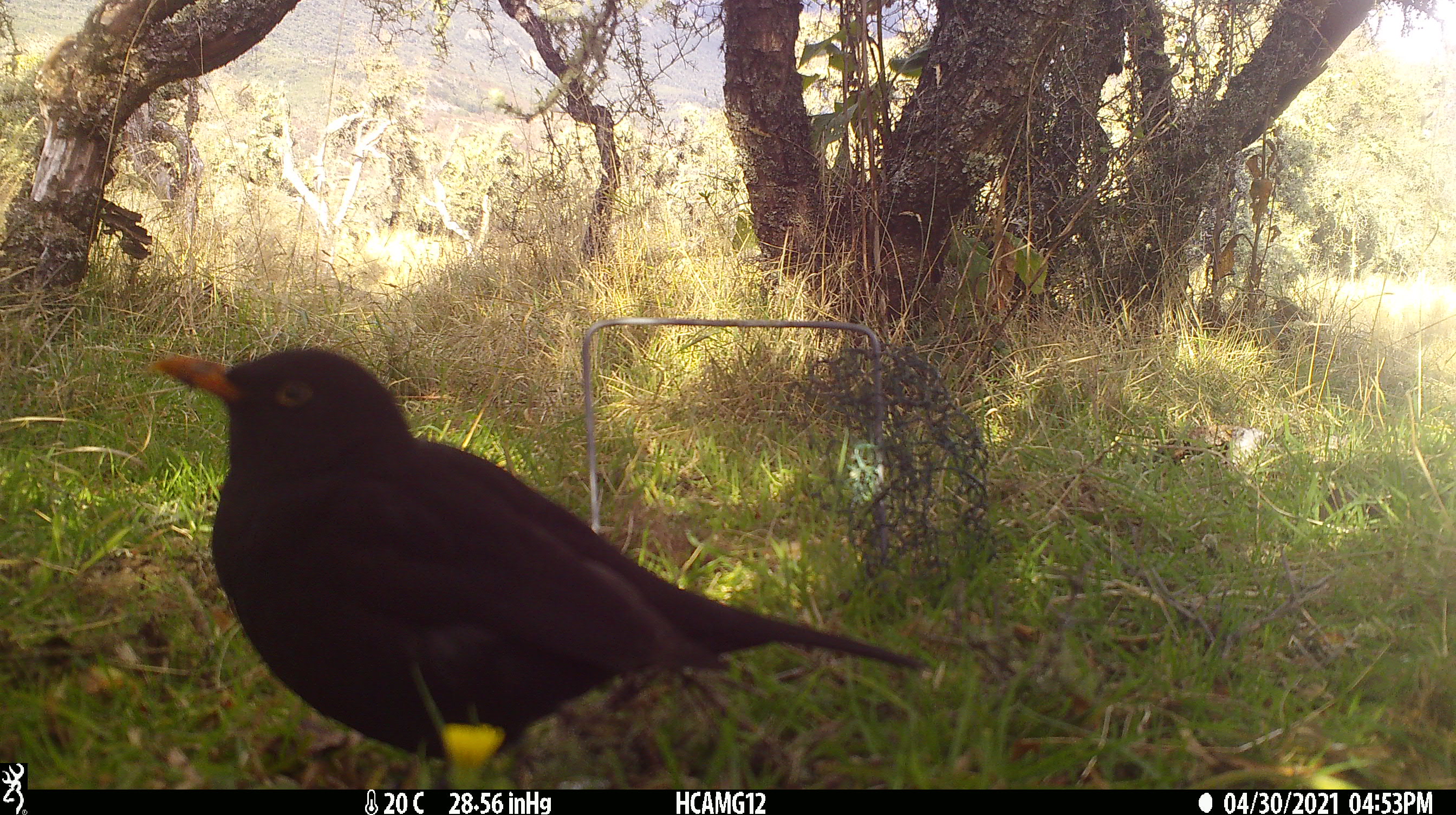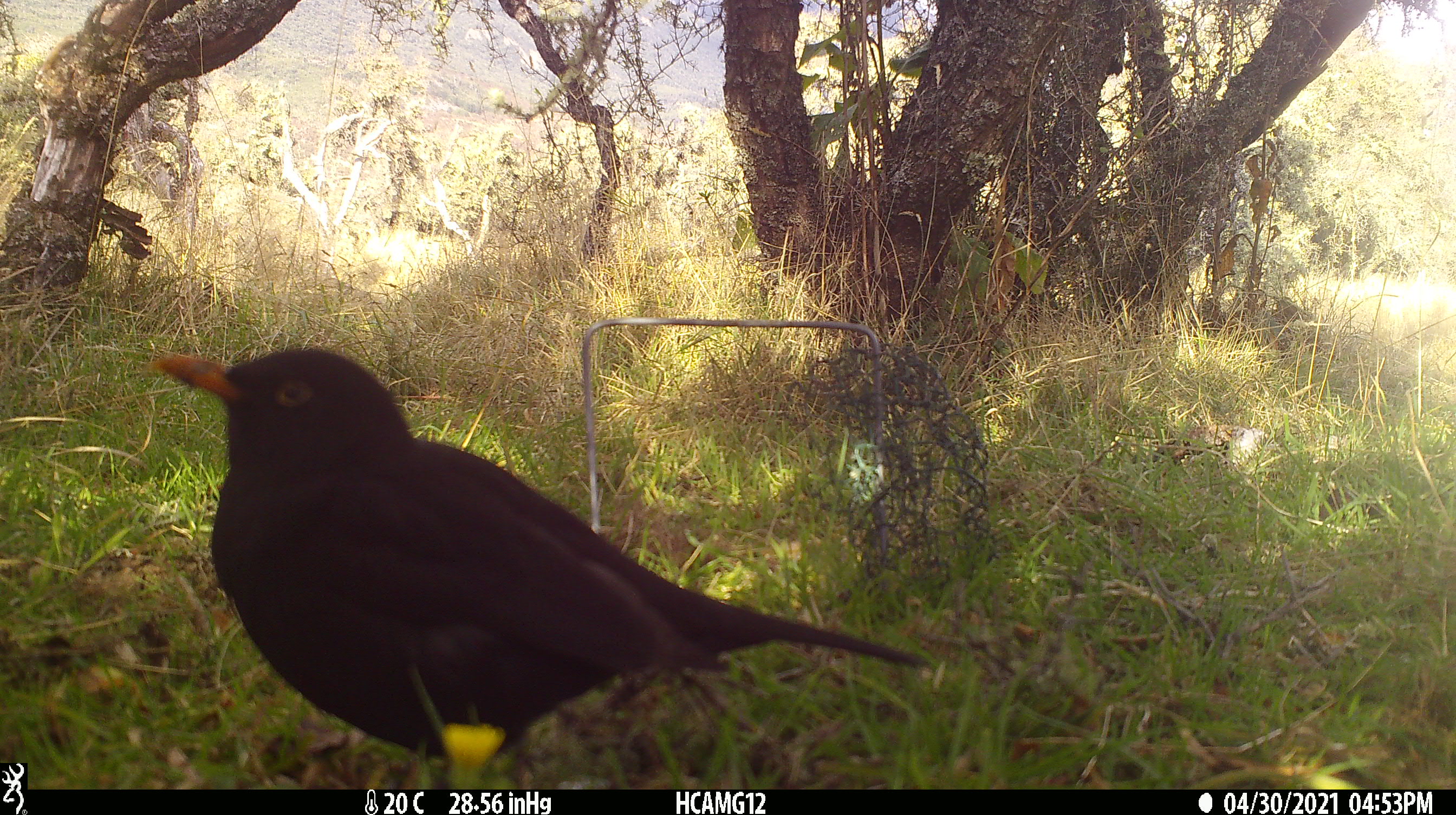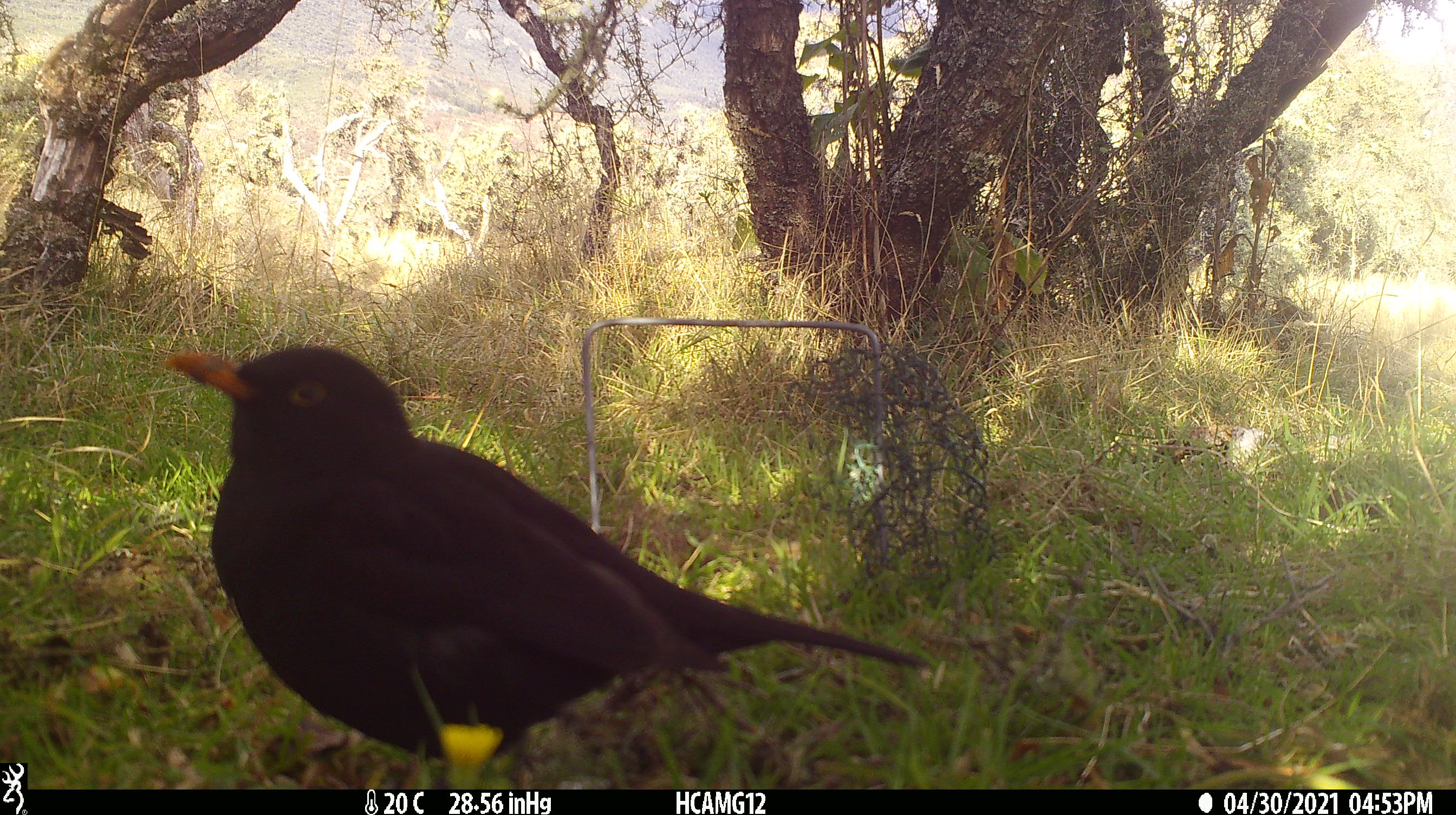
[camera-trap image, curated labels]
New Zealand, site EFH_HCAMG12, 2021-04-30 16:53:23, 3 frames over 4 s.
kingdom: Animalia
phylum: Chordata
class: Aves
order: Passeriformes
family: Turdidae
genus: Turdus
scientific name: Turdus merula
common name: eurasian blackbird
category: blackbird